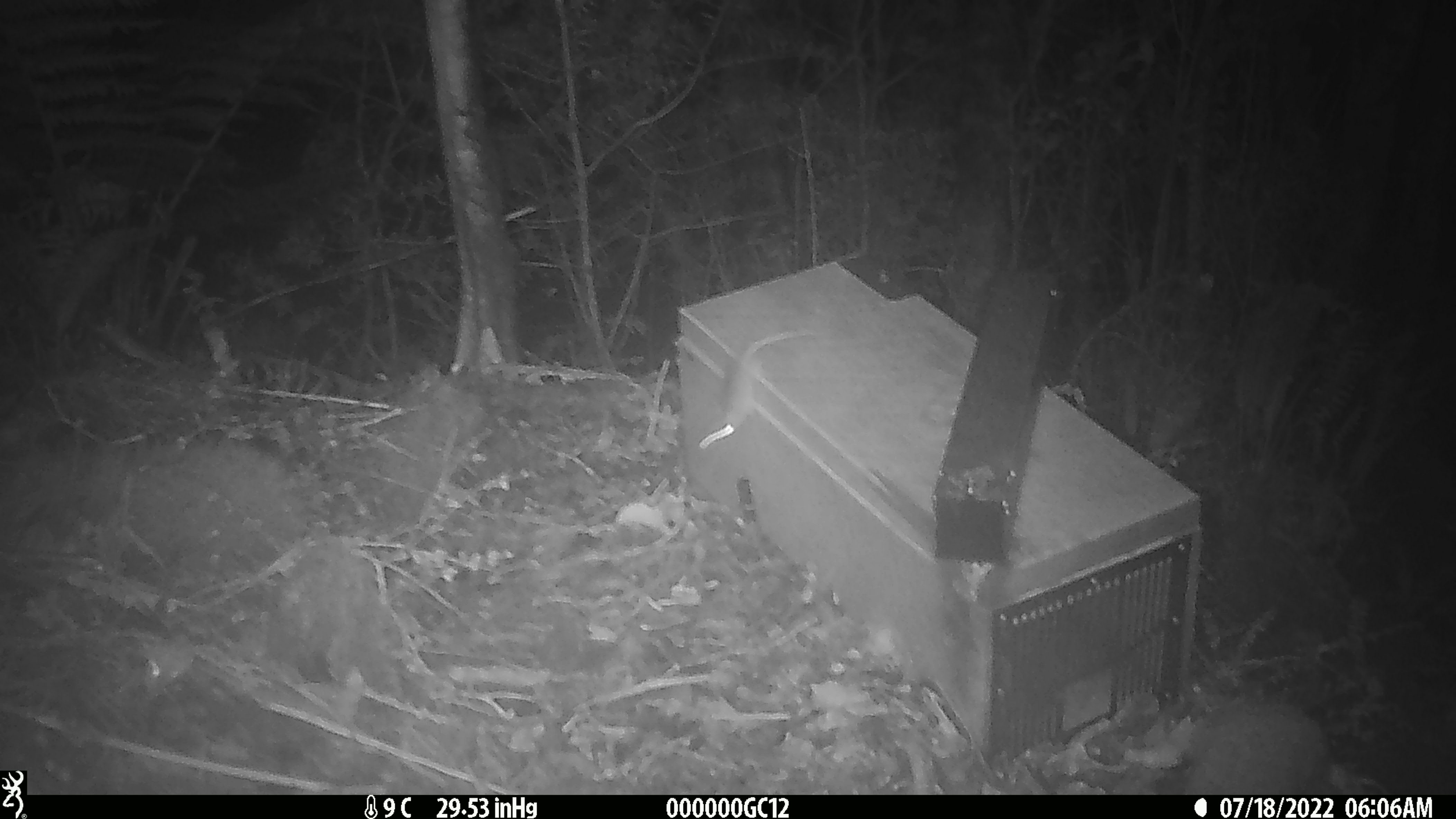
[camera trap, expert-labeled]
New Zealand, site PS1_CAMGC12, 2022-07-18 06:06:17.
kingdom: Animalia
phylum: Chordata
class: Mammalia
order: Rodentia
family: Muridae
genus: Mus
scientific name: Mus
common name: mouse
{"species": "mouse (Mus)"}